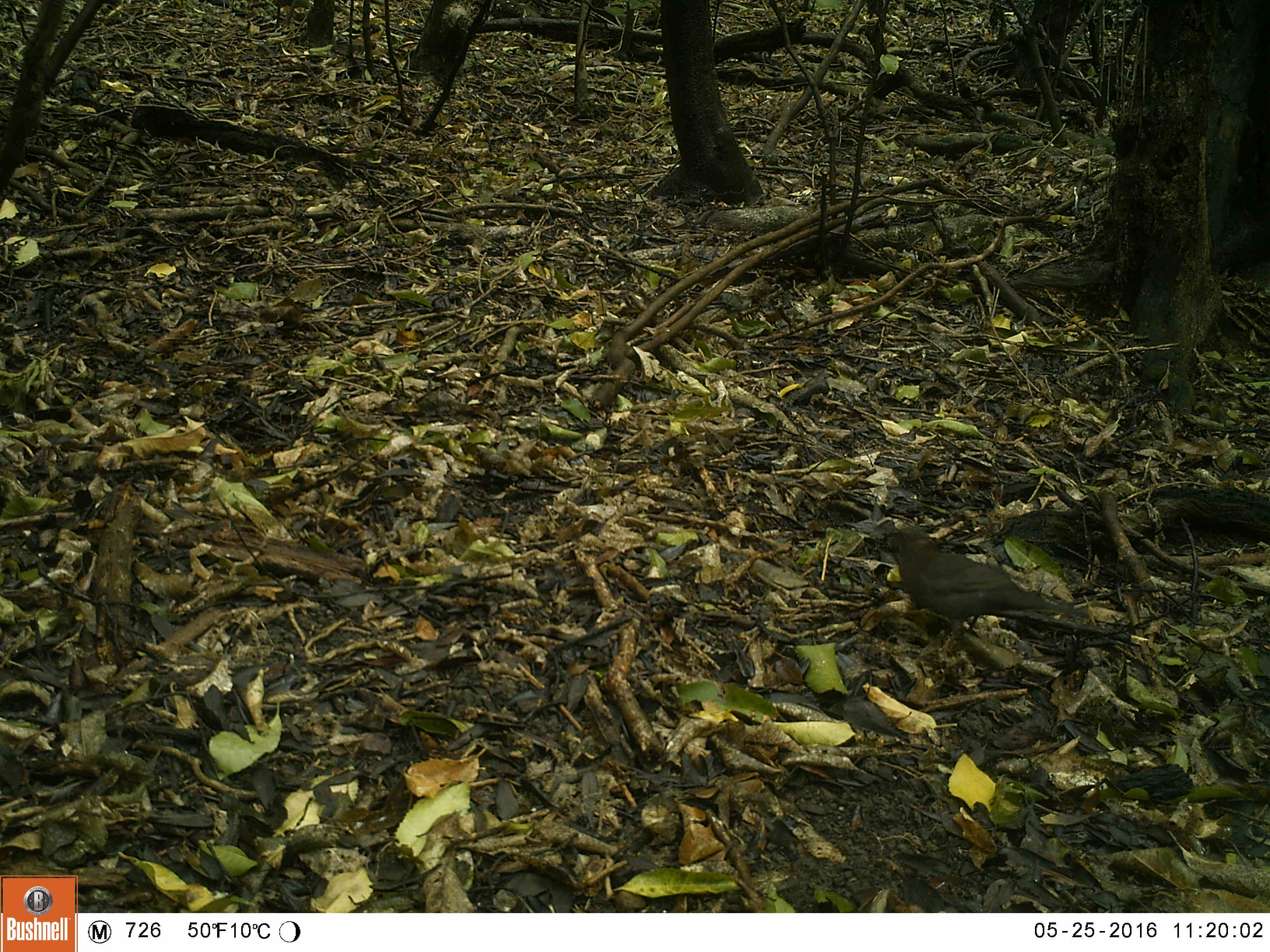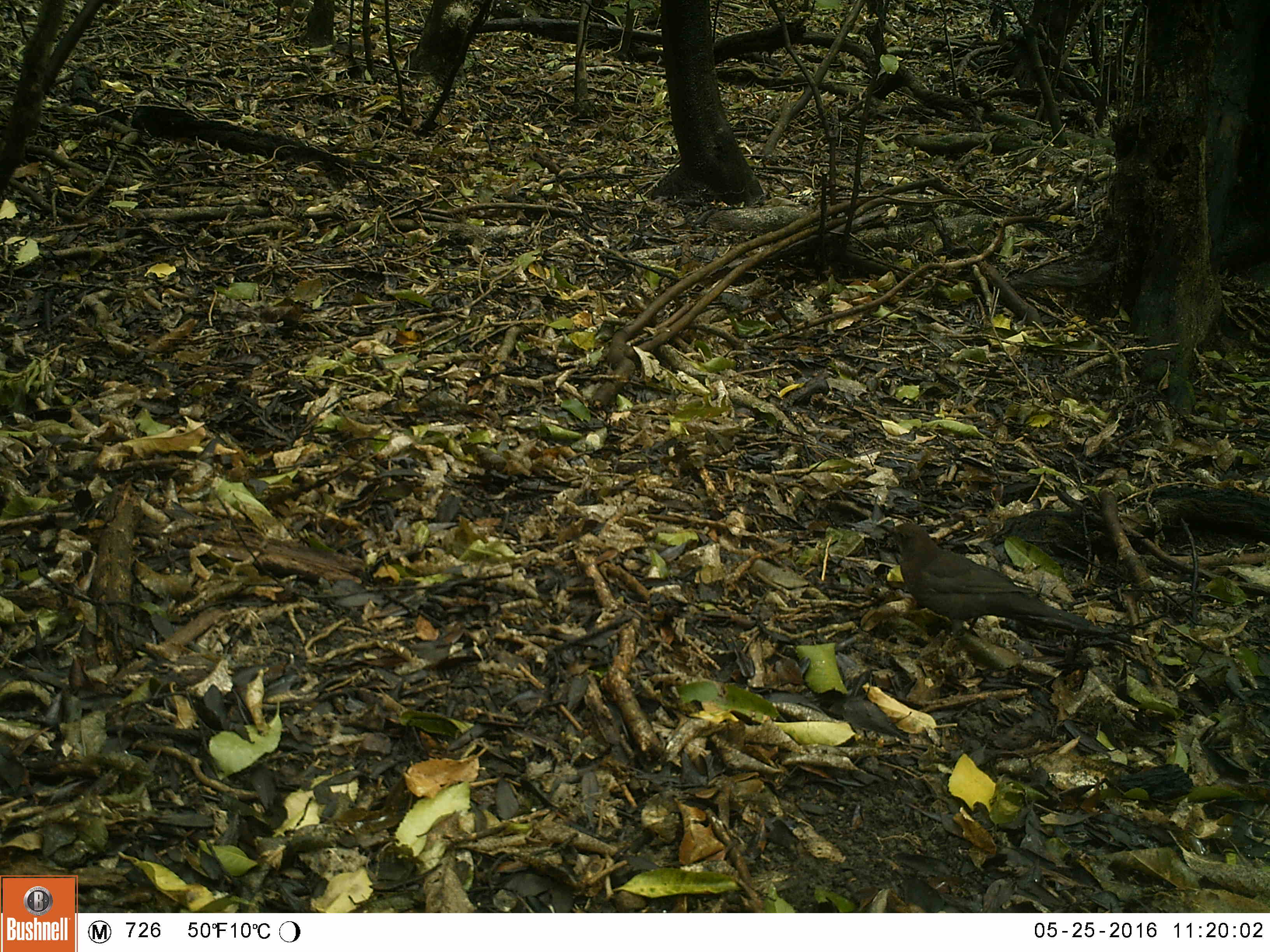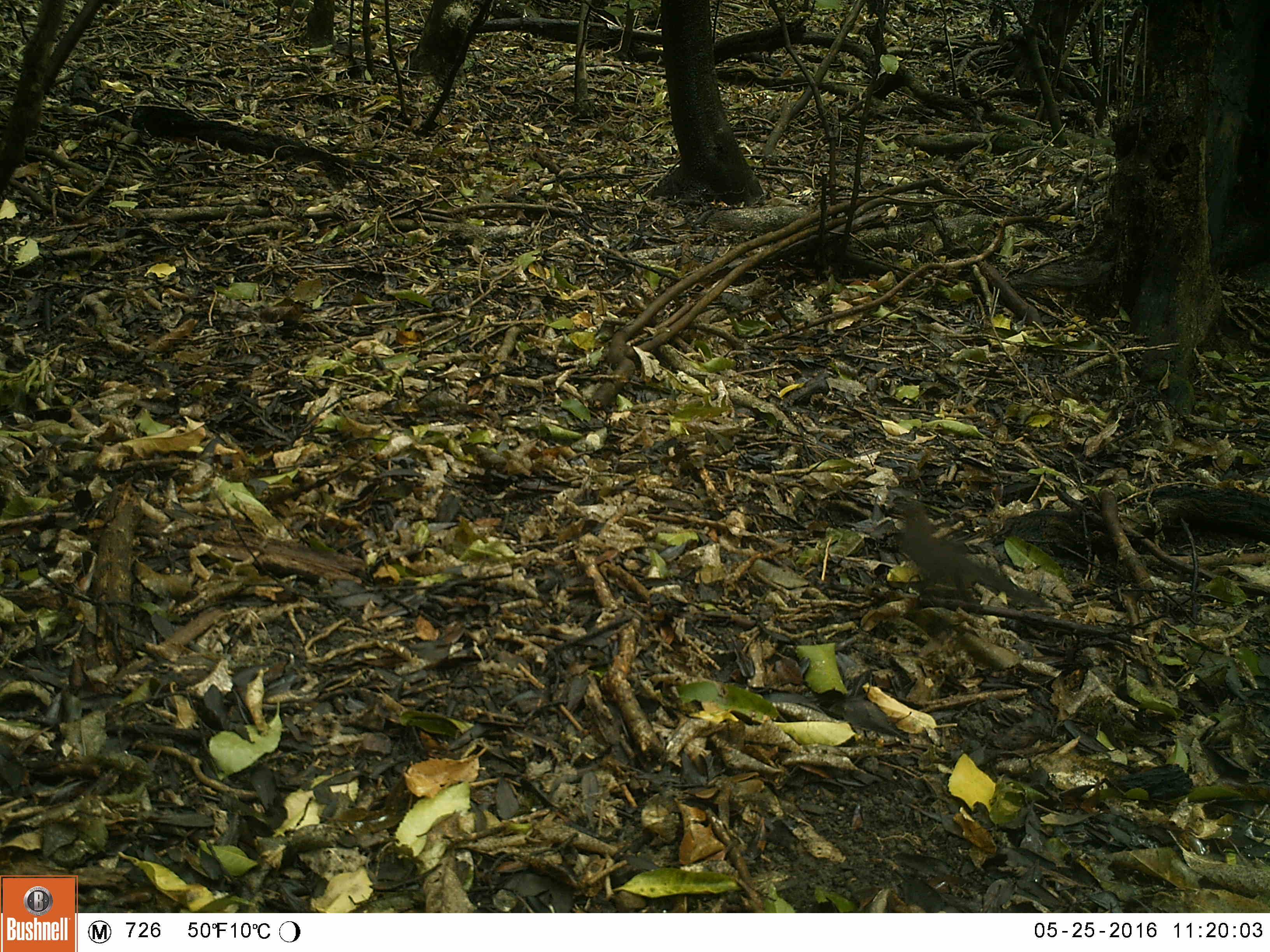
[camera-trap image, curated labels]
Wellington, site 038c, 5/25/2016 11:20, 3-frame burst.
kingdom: Animalia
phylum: Chordata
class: Aves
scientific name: Aves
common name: bird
Bird (Aves).